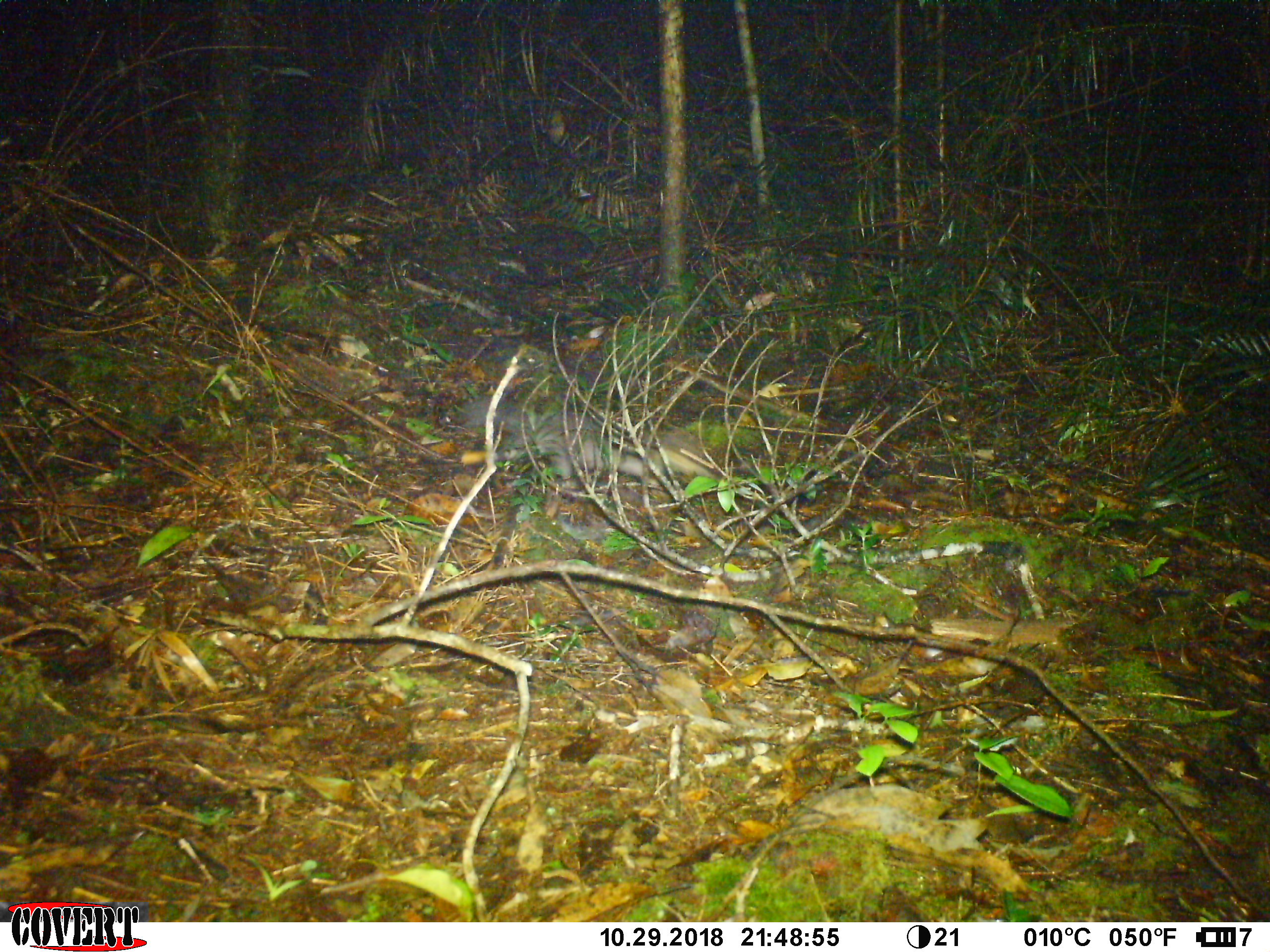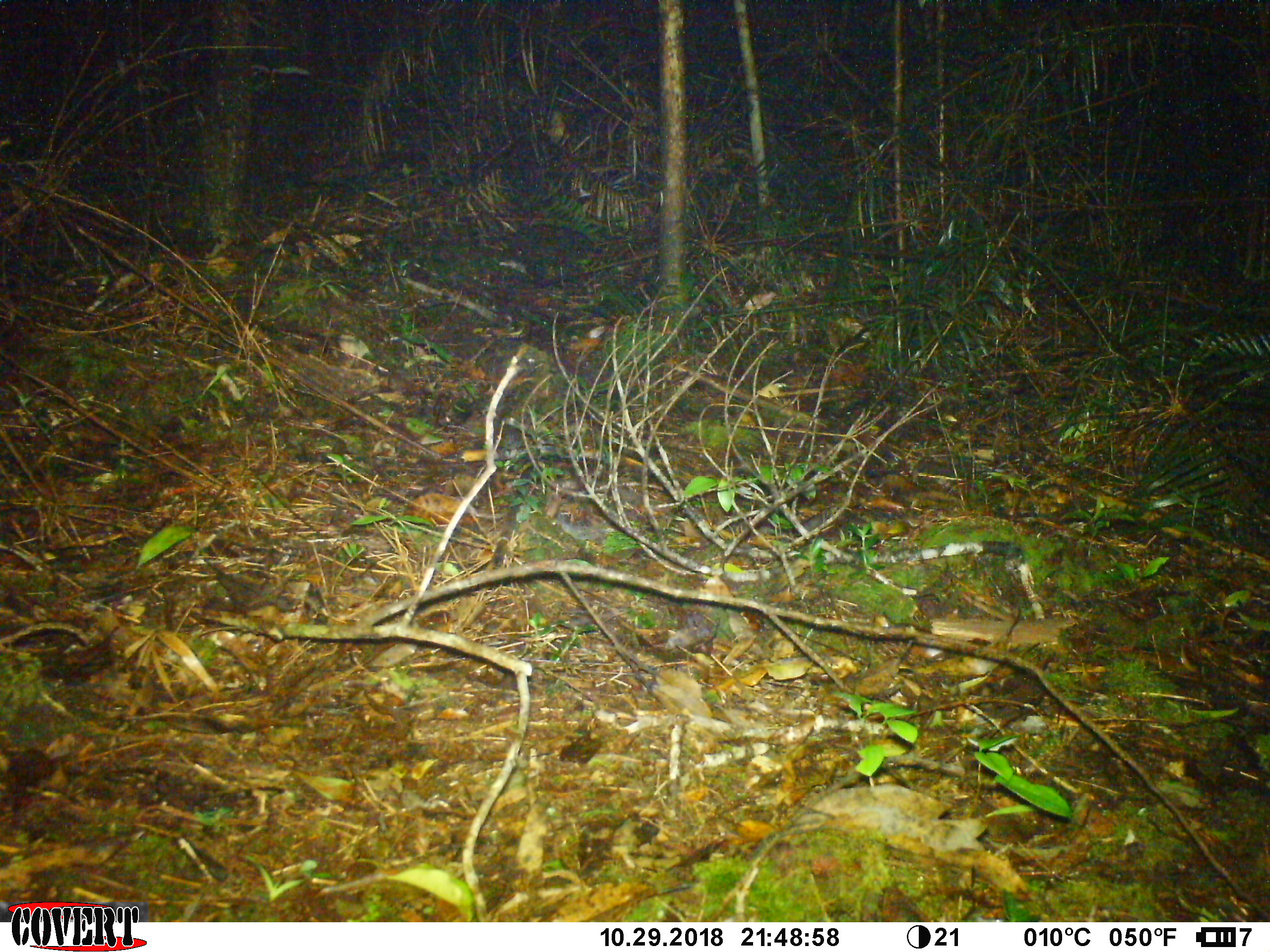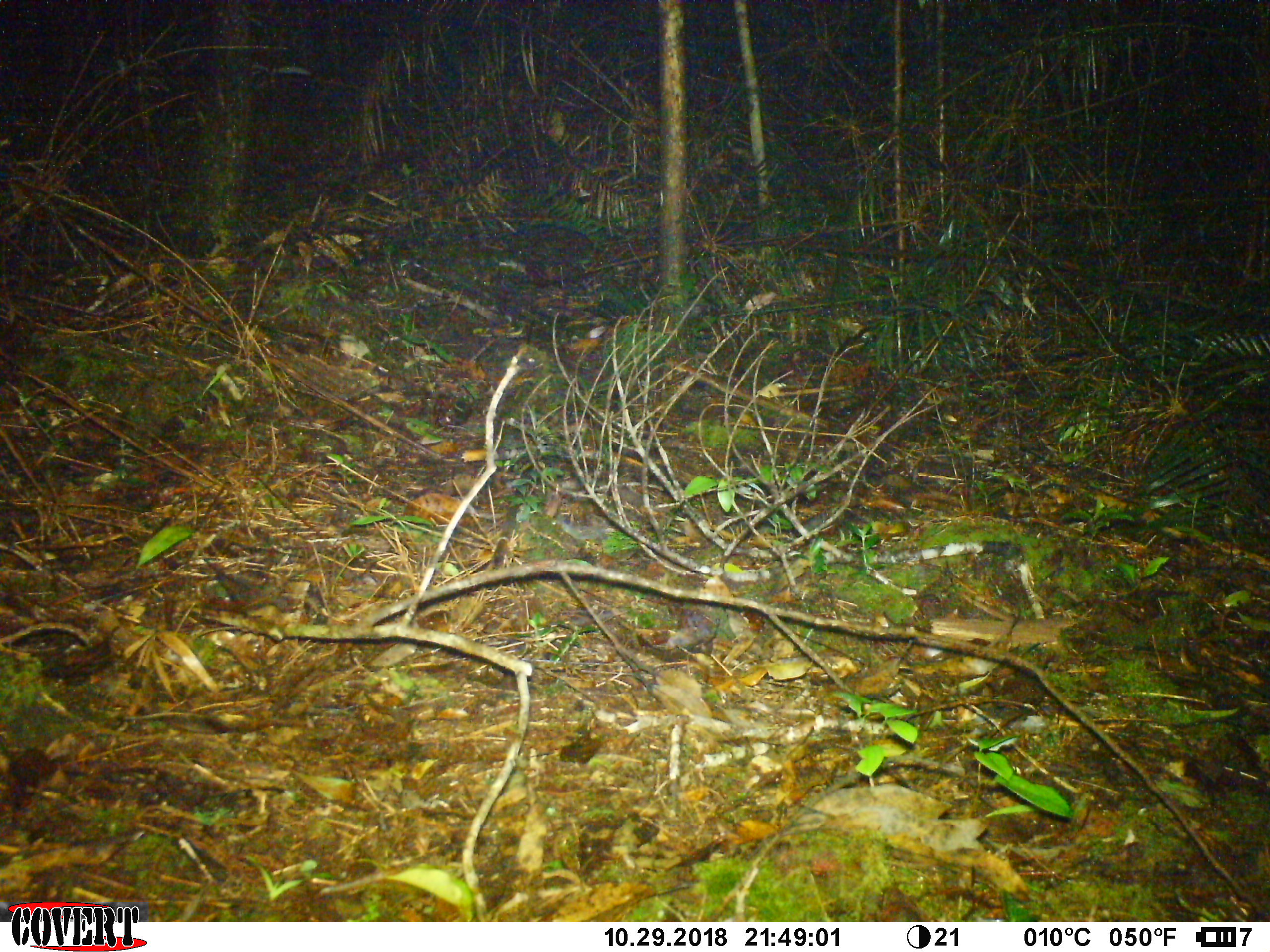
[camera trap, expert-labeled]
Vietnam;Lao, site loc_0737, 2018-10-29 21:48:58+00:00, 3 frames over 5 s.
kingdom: Animalia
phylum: Chordata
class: Mammalia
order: Carnivora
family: Mustelidae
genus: Melogale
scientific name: Melogale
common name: ferret badger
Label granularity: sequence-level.